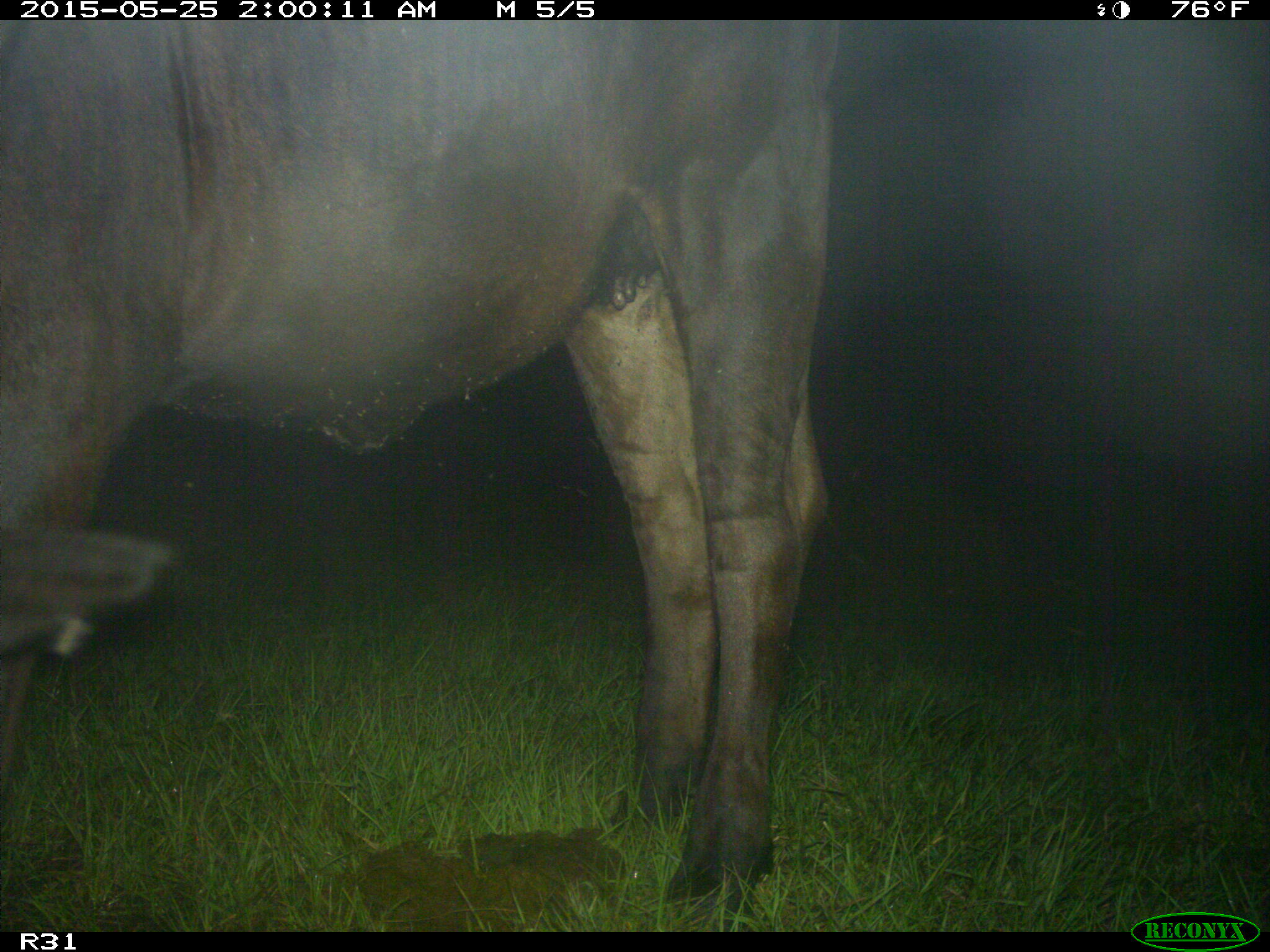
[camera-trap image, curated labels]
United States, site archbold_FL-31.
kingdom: Animalia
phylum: Chordata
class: Mammalia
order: Artiodactyla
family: Bovidae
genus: Bos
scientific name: Bos taurus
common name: domestic cow